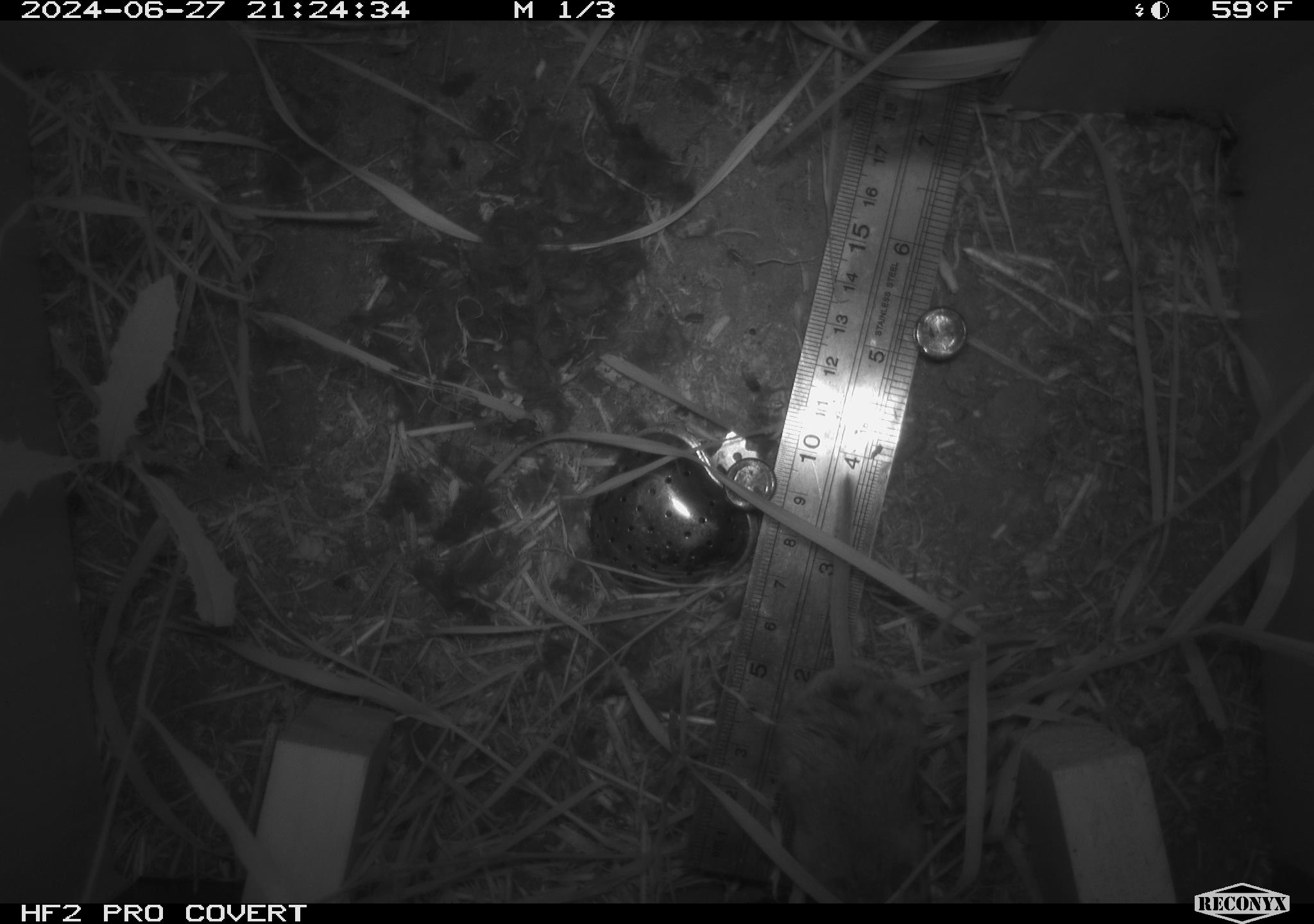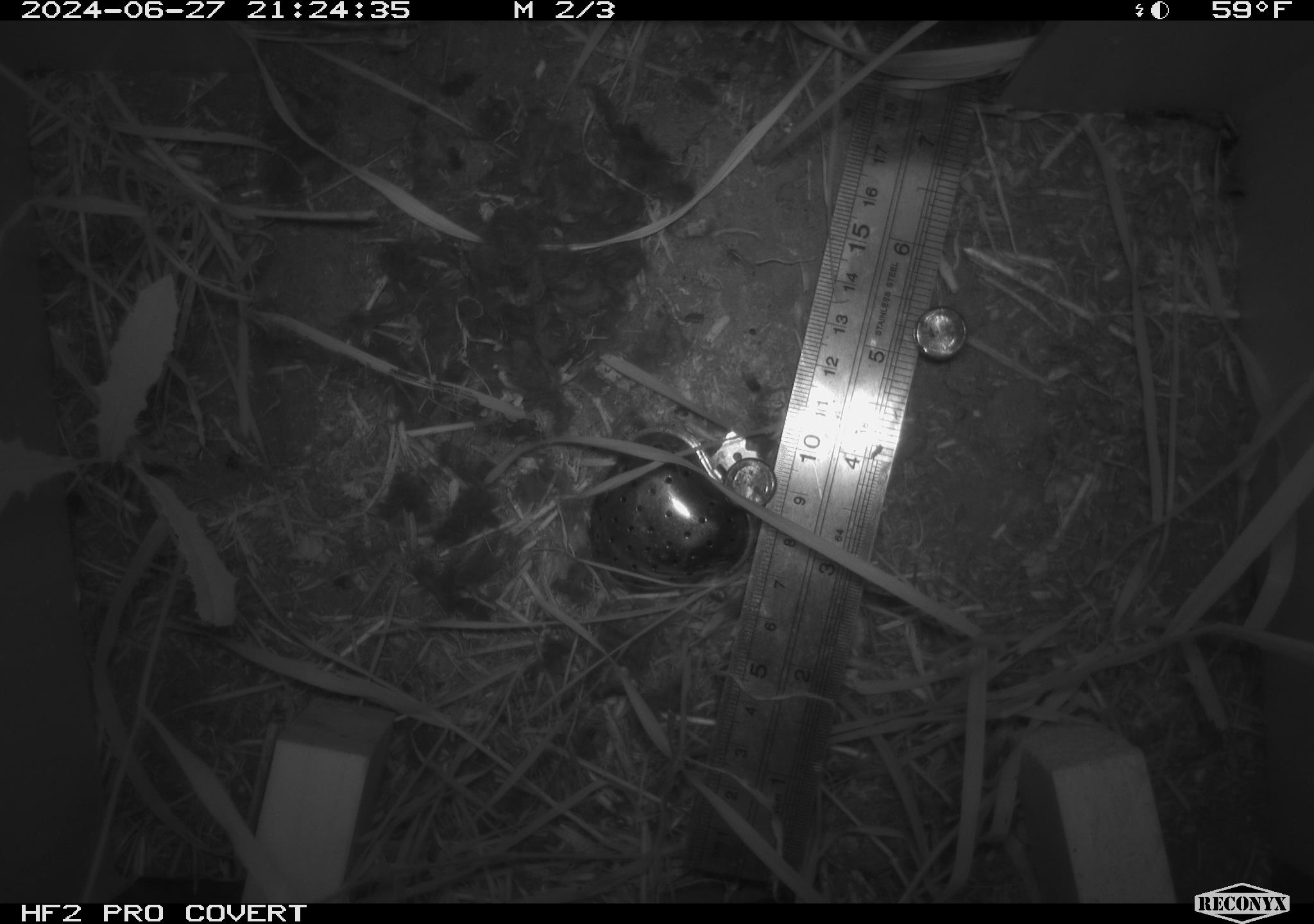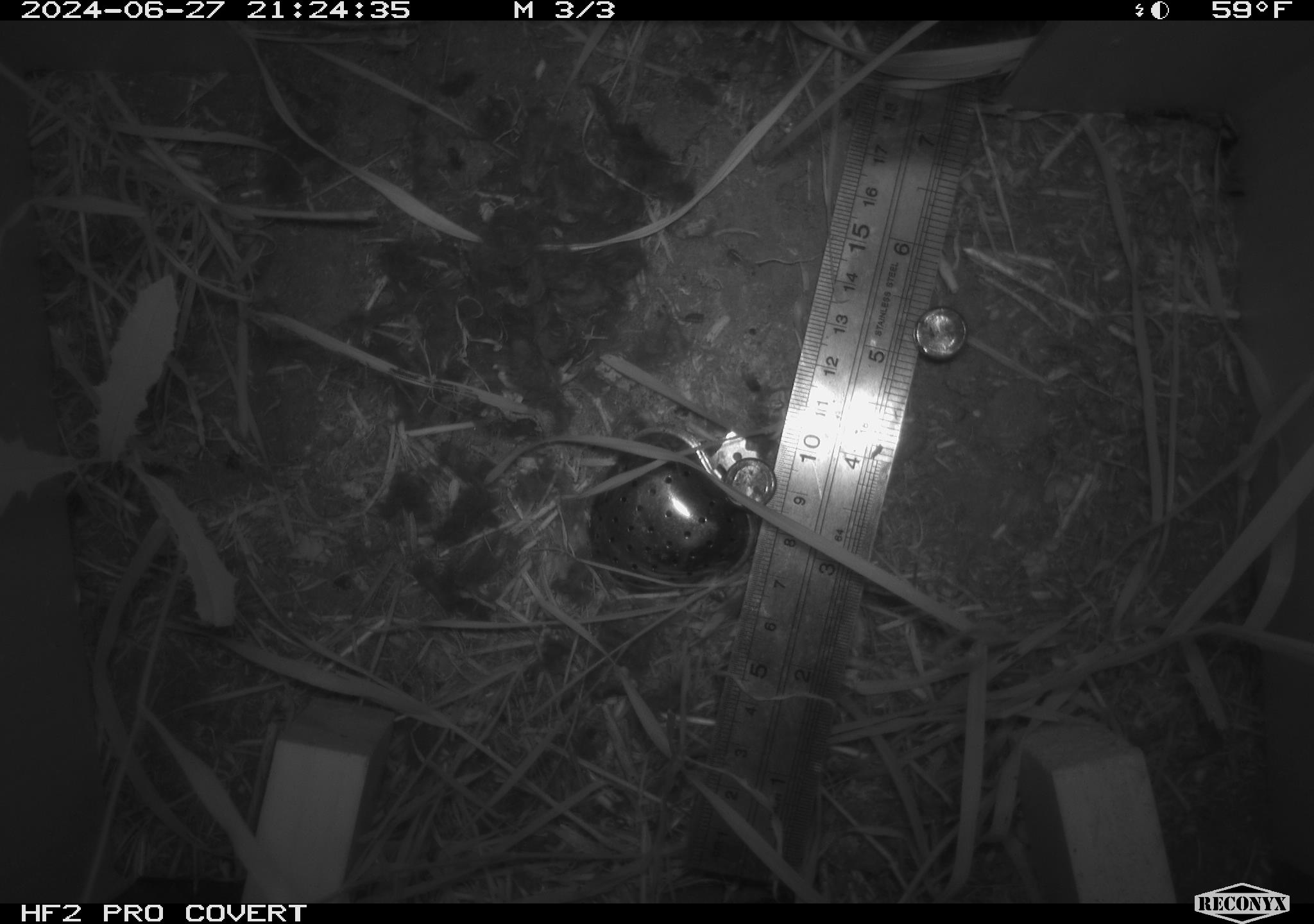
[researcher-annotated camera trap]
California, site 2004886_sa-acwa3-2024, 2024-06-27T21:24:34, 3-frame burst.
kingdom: Animalia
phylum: Chordata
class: Mammalia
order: Rodentia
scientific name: Rodentia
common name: mouse species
Mouse species (Rodentia).